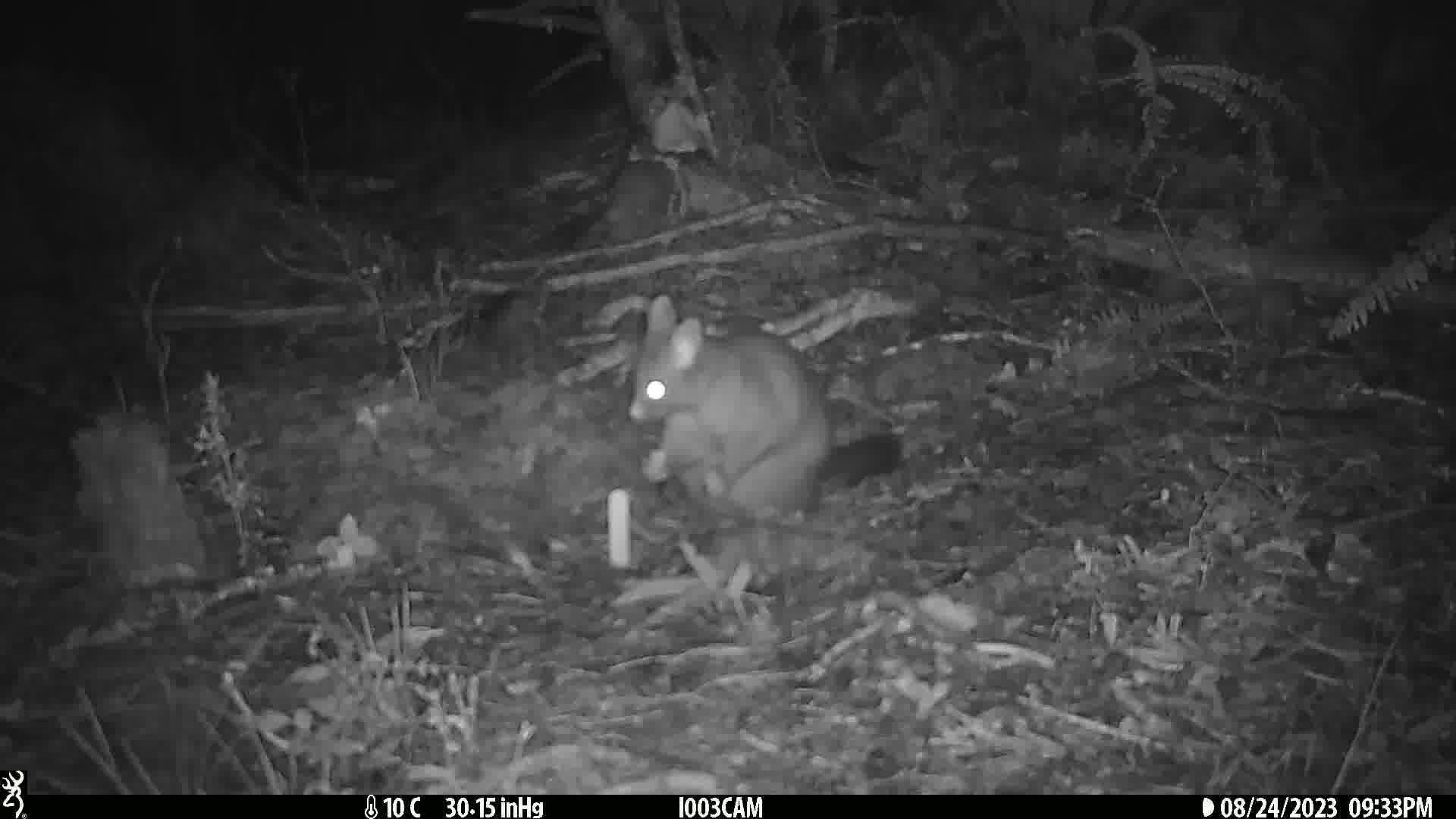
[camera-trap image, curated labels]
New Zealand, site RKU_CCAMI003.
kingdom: Animalia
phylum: Chordata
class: Mammalia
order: Diprotodontia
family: Phalangeridae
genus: Trichosurus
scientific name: Trichosurus vulpecula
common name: common brushtail possum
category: possum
Possum (common brushtail possum) (Trichosurus vulpecula).